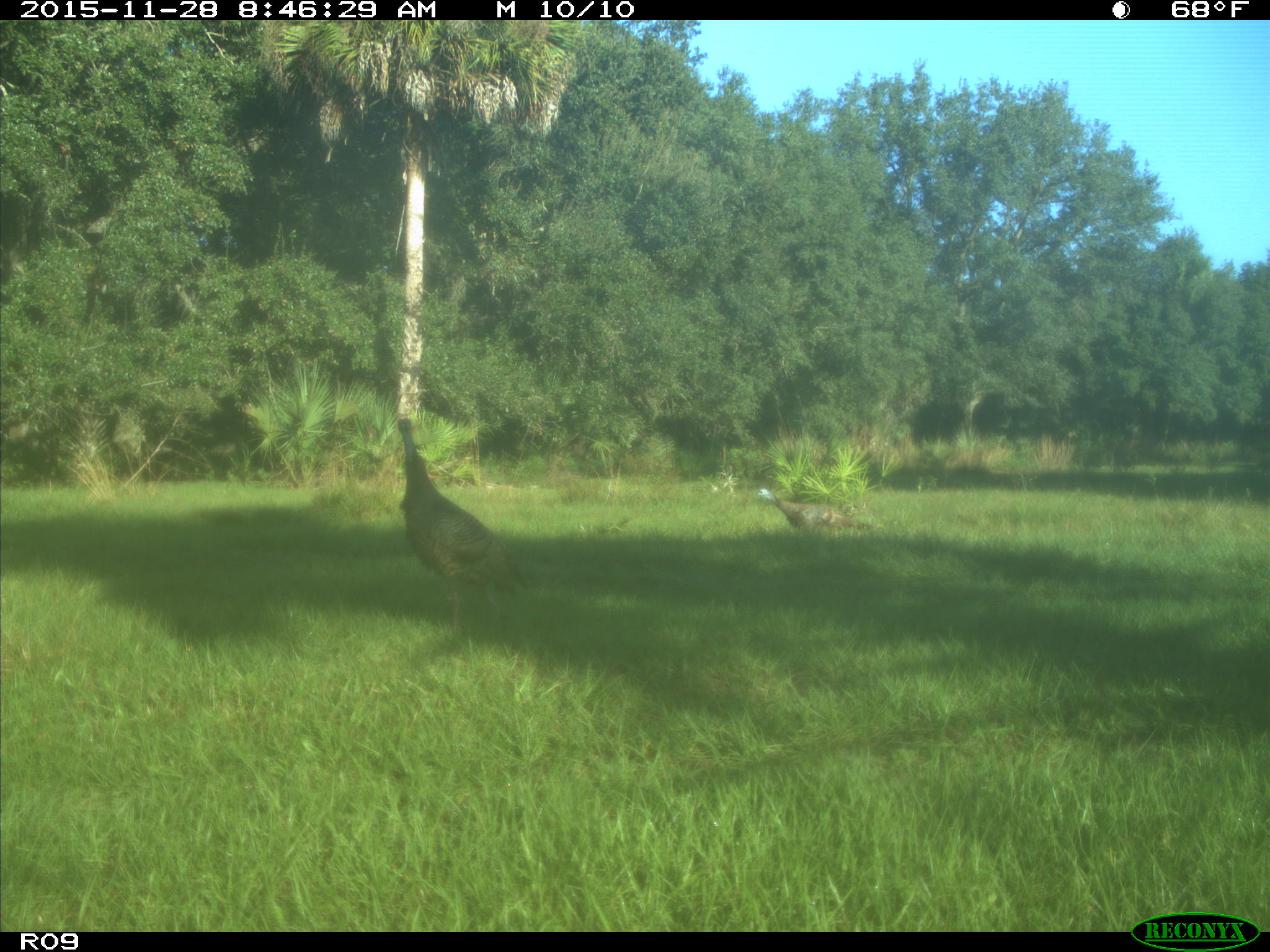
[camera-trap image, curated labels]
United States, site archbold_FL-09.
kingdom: Animalia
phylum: Chordata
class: Aves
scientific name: Aves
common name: birds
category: unidentified bird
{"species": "unidentified bird (birds) (Aves)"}